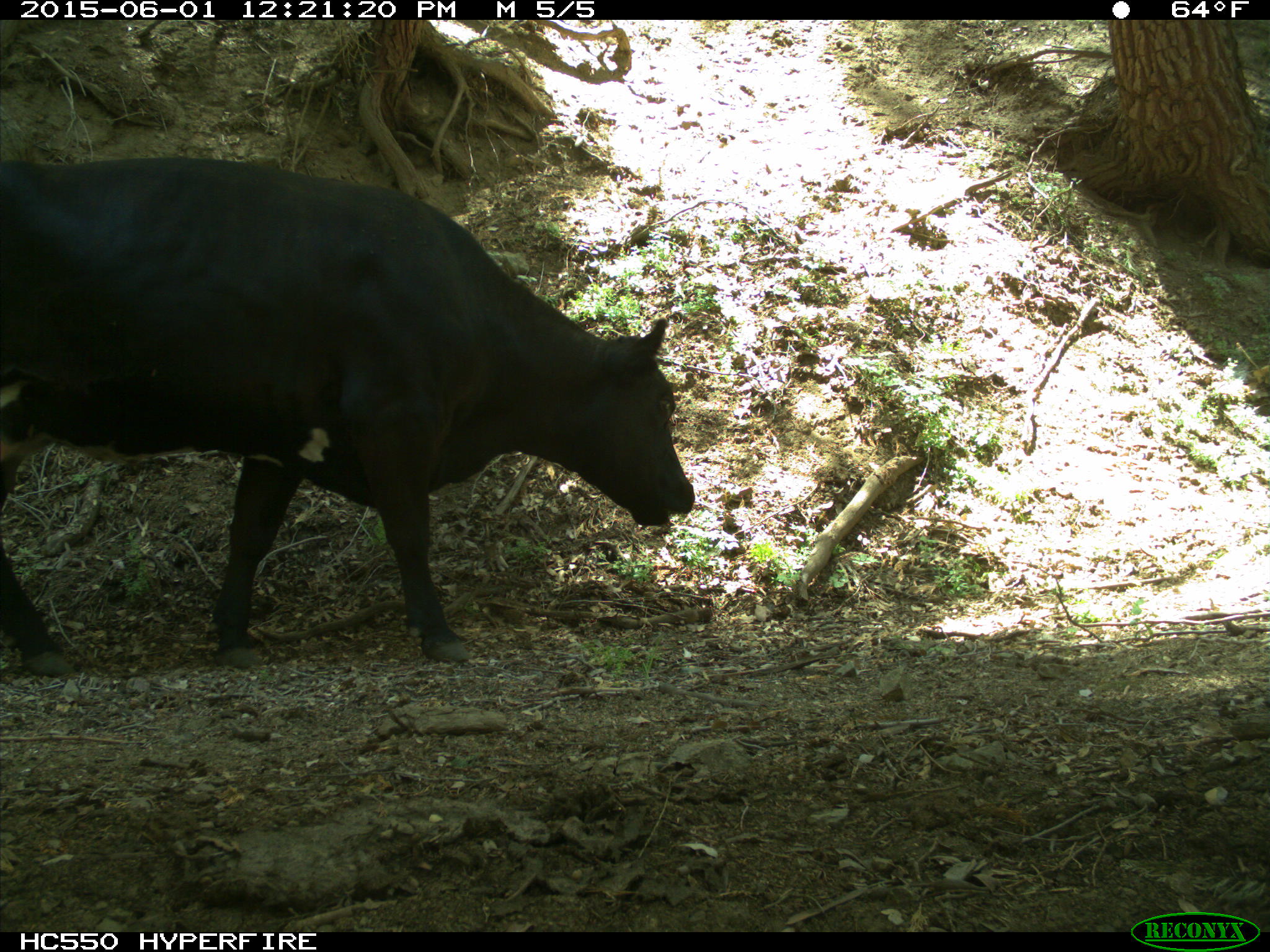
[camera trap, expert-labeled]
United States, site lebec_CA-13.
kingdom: Animalia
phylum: Chordata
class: Mammalia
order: Artiodactyla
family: Bovidae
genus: Bos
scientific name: Bos taurus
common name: domestic cow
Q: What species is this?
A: Bos taurus (domestic cow).